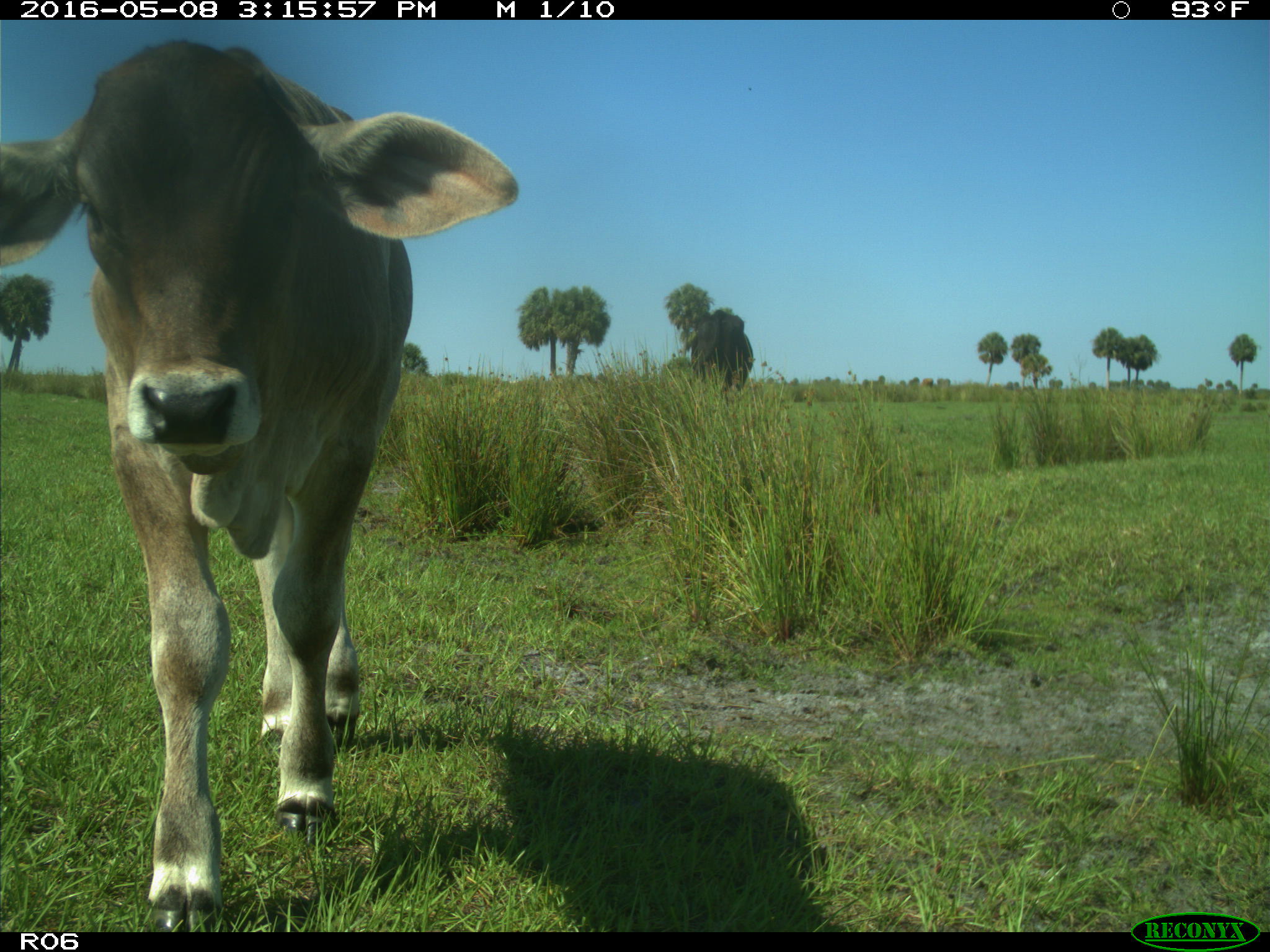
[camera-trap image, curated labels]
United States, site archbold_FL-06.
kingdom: Animalia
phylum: Chordata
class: Mammalia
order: Artiodactyla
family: Bovidae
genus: Bos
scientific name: Bos taurus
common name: domestic cow